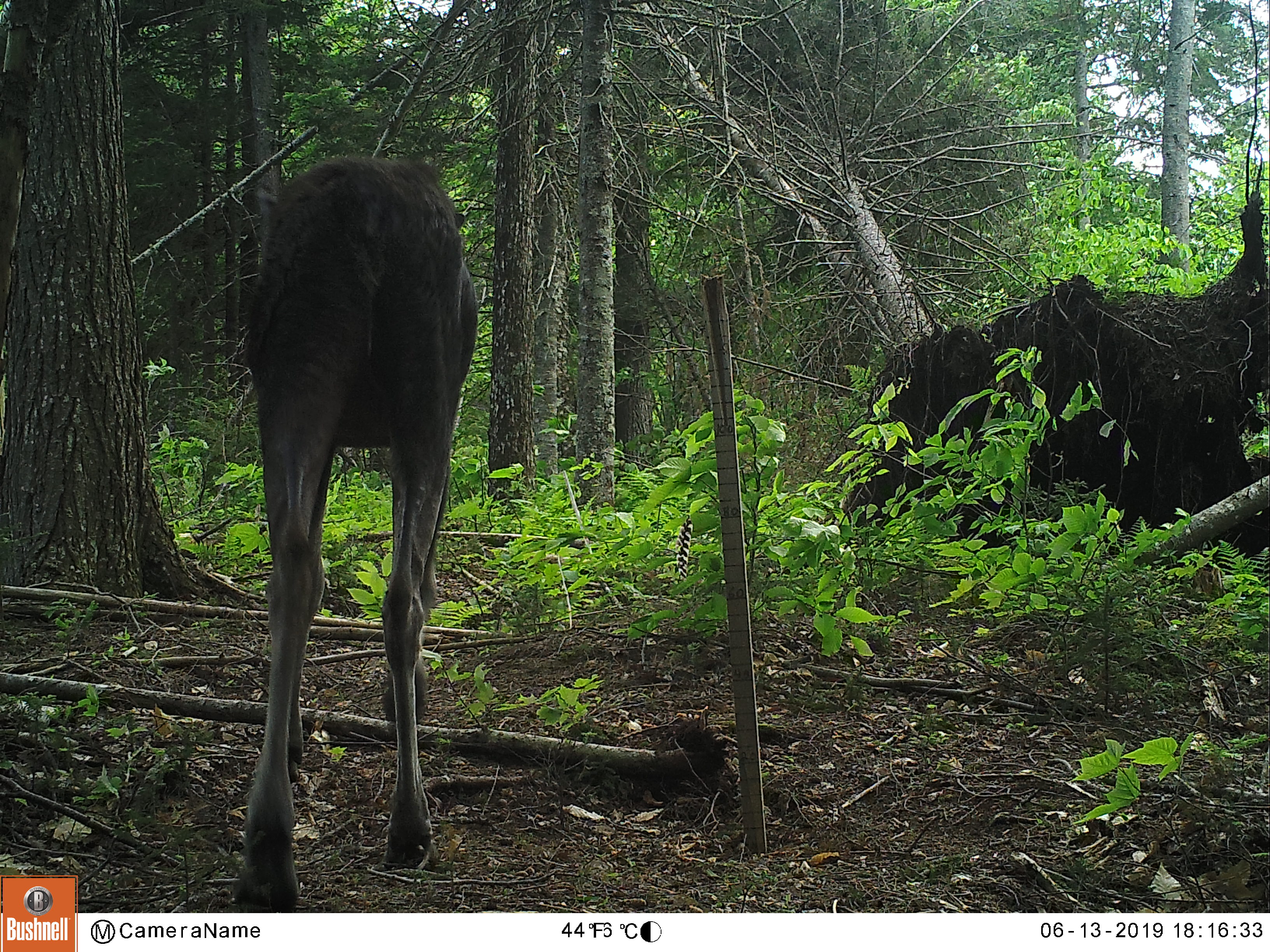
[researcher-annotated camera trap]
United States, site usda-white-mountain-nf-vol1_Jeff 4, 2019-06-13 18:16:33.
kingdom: Animalia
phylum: Chordata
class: Mammalia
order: Artiodactyla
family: Cervidae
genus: Alces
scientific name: Alces alces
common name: moose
Moose (Alces alces).